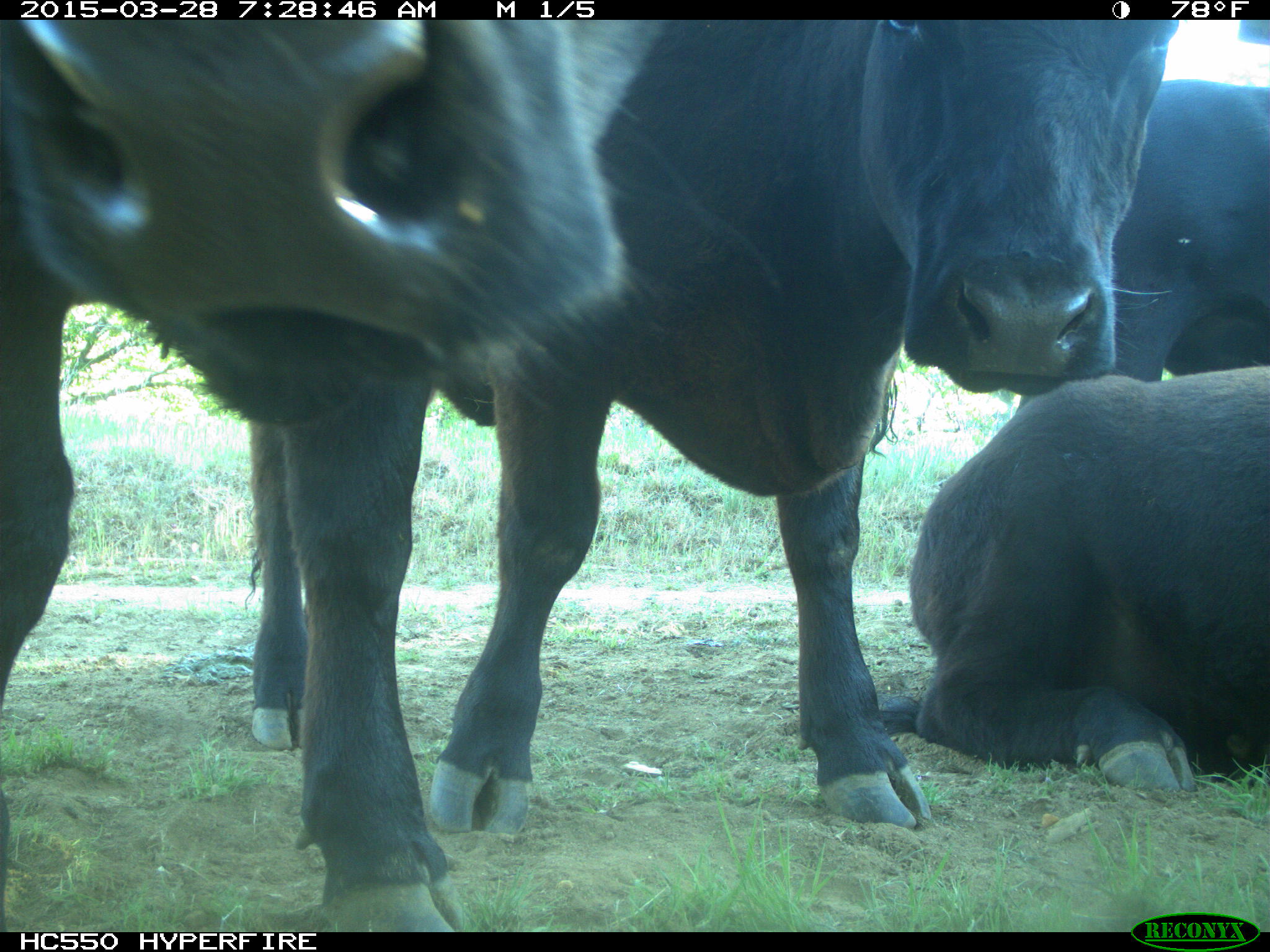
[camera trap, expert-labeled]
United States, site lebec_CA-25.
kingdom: Animalia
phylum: Chordata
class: Mammalia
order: Artiodactyla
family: Bovidae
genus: Bos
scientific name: Bos taurus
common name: domestic cow